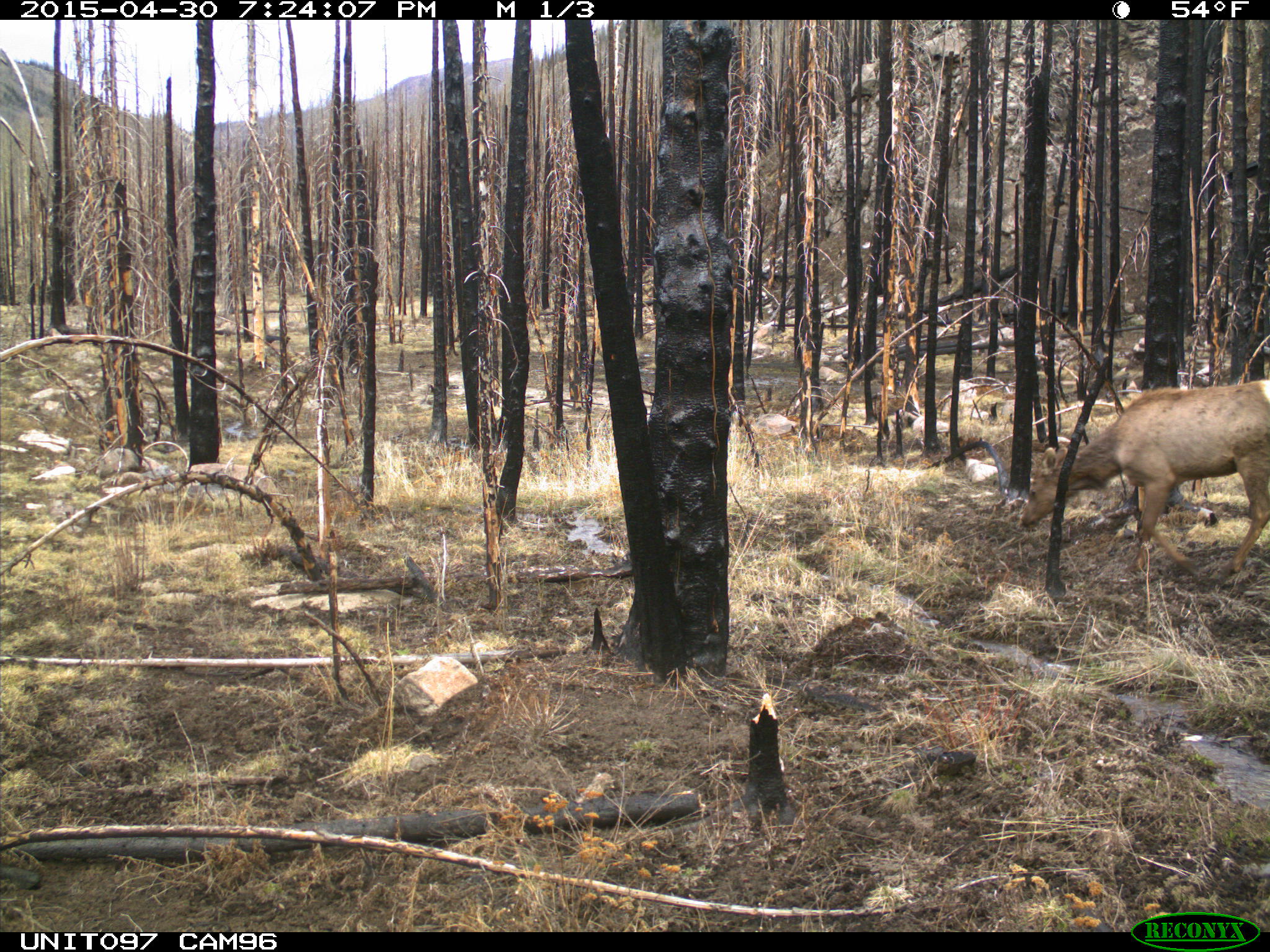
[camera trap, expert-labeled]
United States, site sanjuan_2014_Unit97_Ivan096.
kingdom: Animalia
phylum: Chordata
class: Mammalia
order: Artiodactyla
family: Cervidae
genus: Cervus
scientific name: Cervus elaphus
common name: red deer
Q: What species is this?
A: Cervus elaphus (red deer).